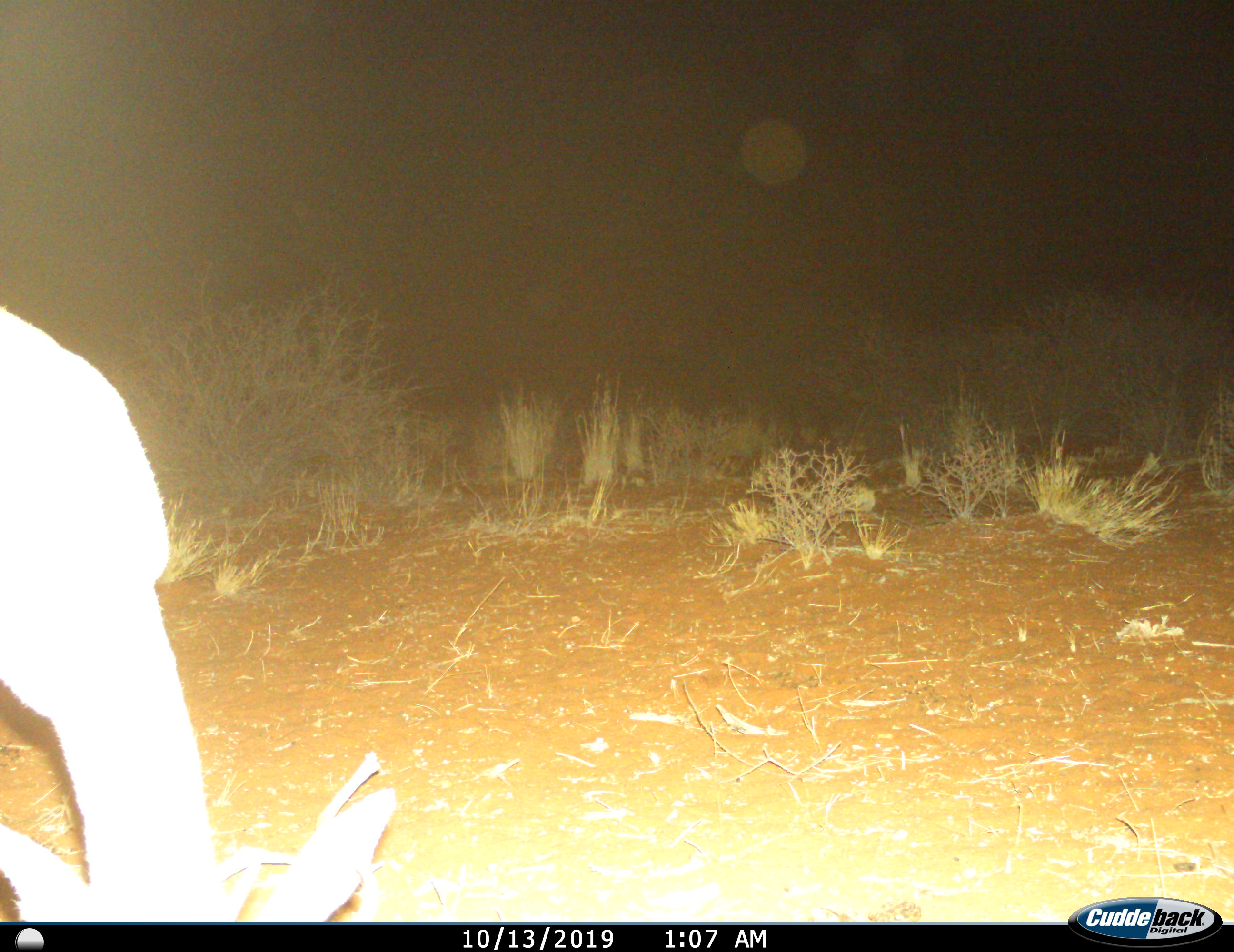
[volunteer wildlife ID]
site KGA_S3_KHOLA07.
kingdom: Animalia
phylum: Chordata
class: Mammalia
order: Artiodactyla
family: Bovidae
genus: Antidorcas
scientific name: Antidorcas marsupialis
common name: springbok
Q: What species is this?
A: Springbok (Antidorcas marsupialis).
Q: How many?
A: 1.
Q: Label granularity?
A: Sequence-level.